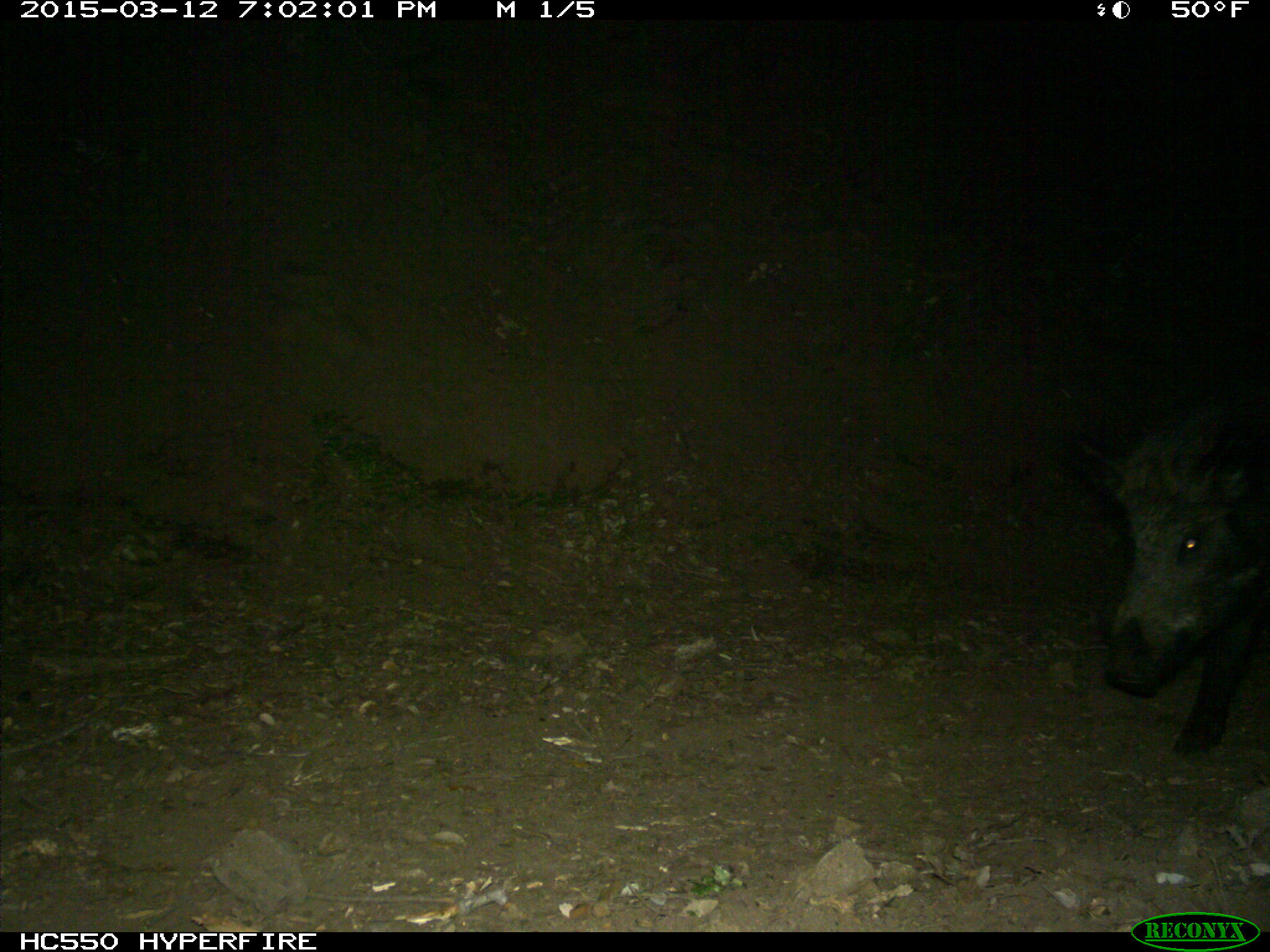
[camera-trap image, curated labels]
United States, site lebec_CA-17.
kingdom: Animalia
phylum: Chordata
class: Mammalia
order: Artiodactyla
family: Suidae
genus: Sus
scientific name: Sus scrofa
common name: wild boar